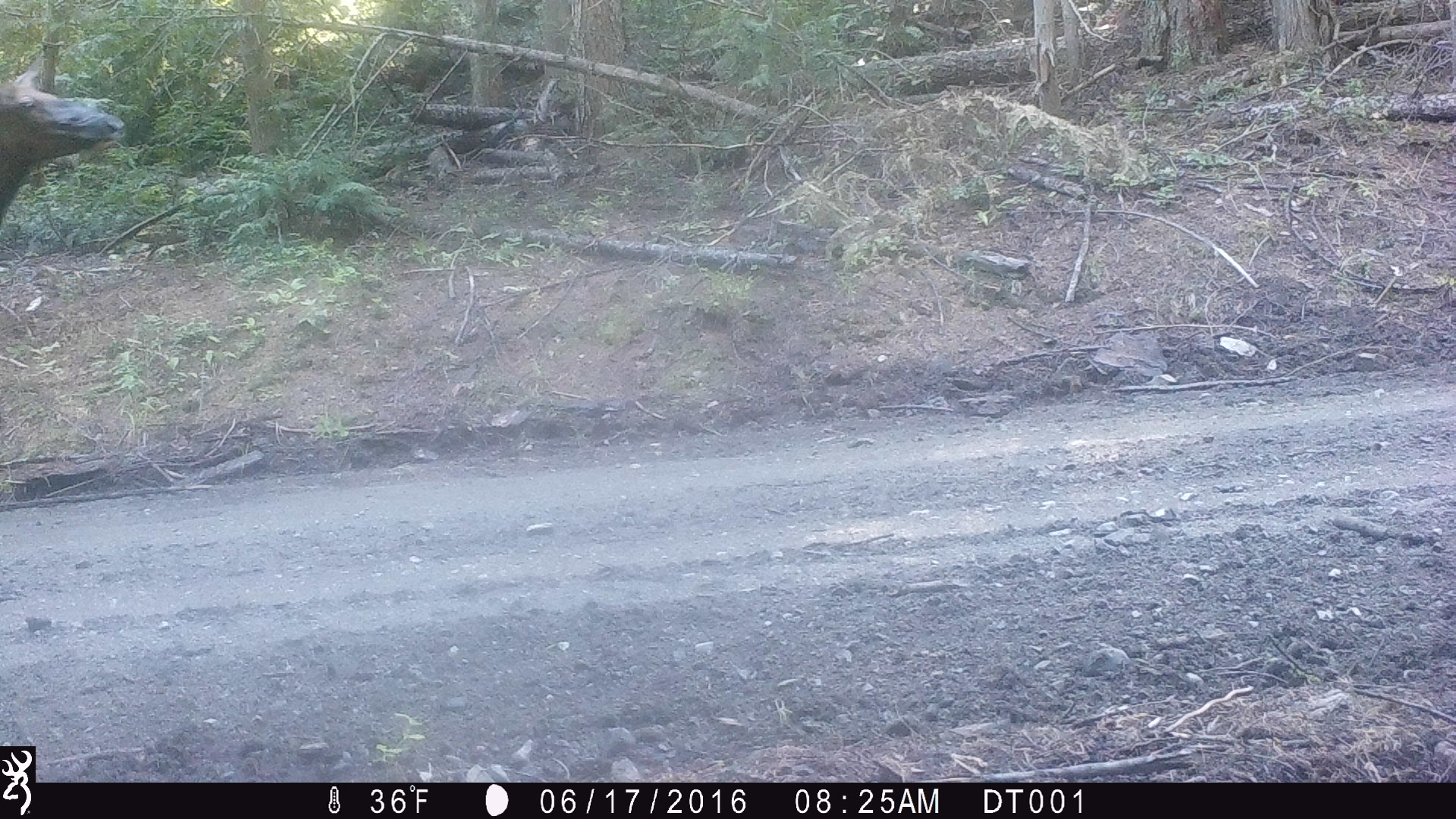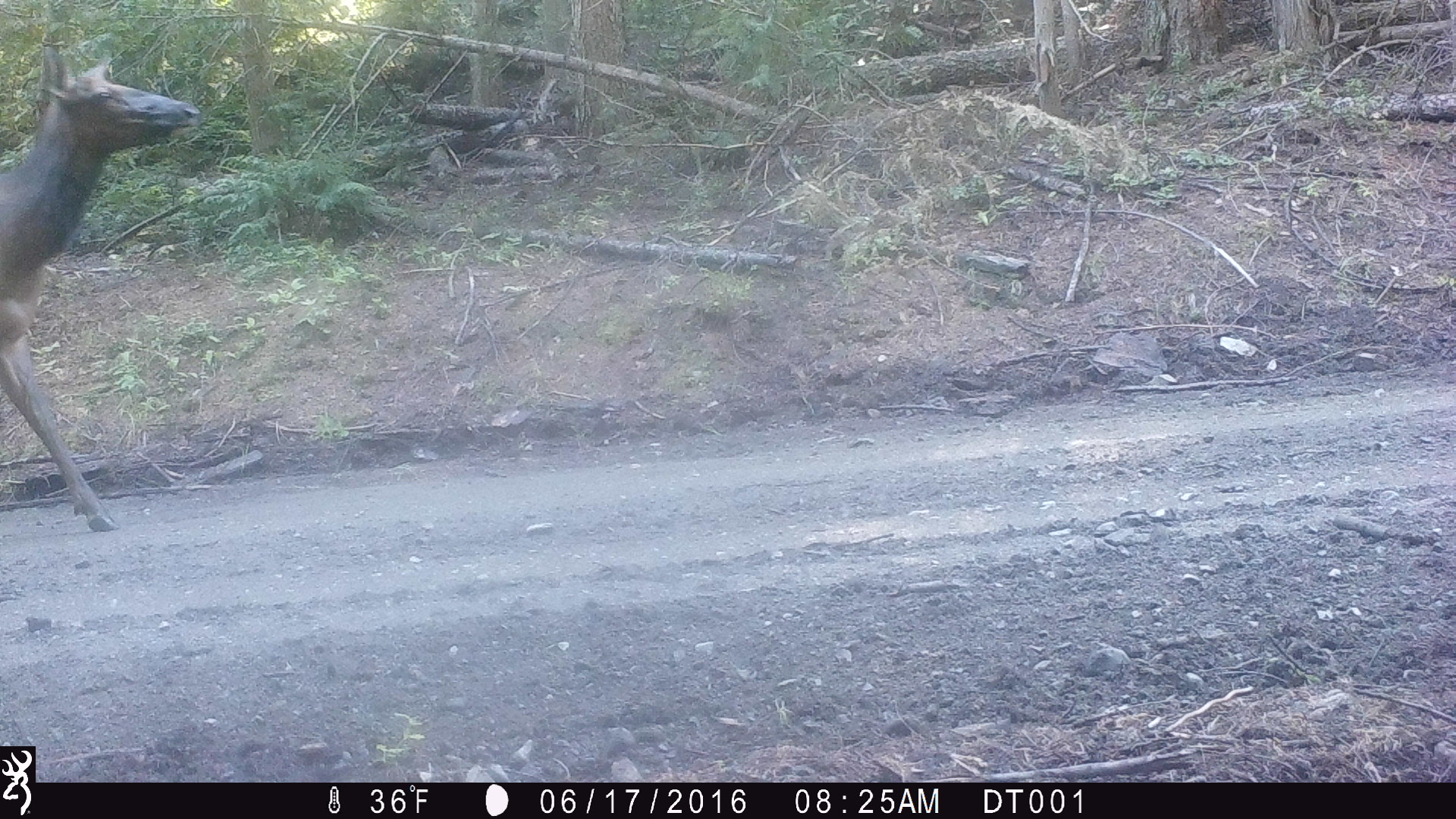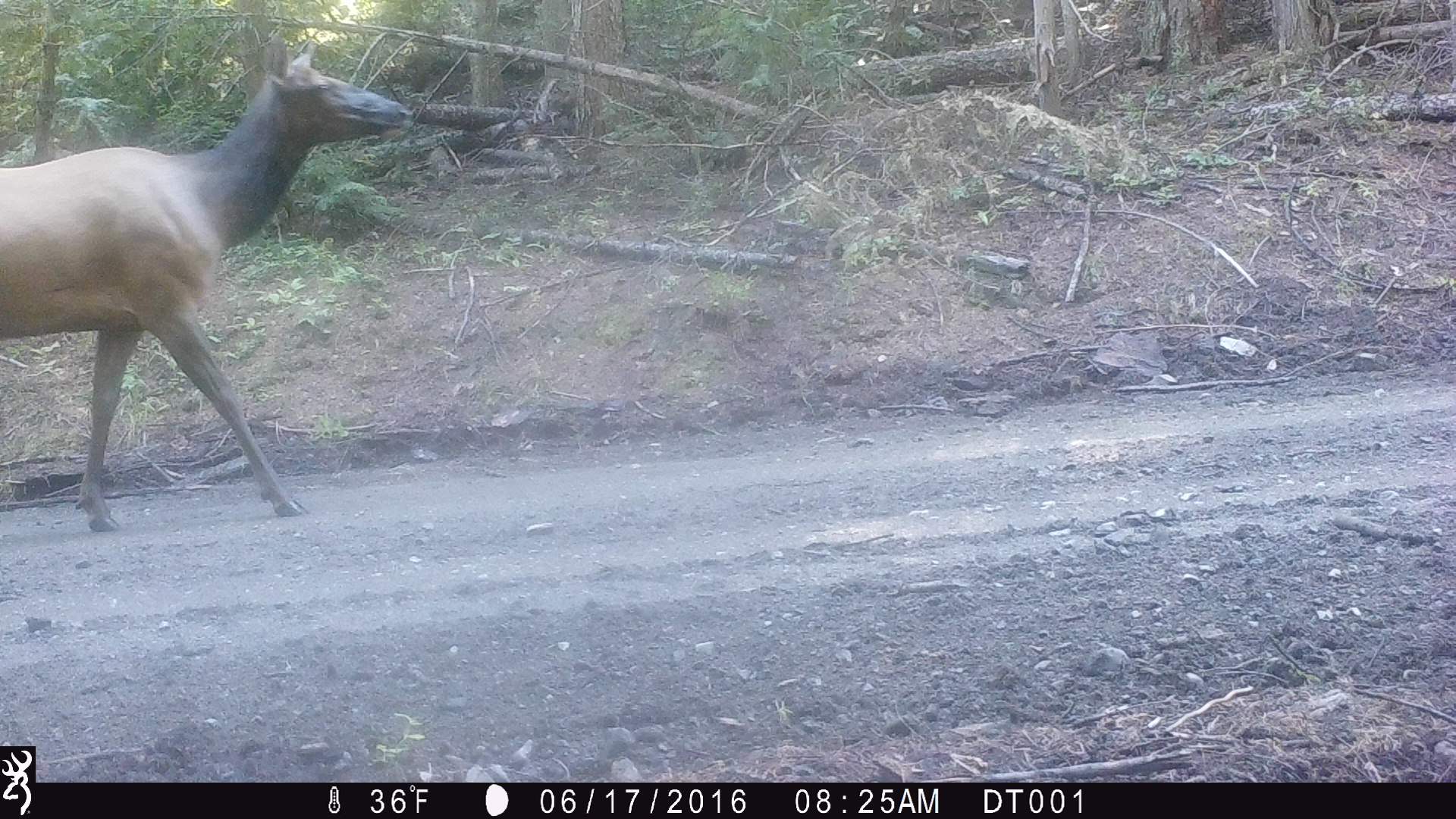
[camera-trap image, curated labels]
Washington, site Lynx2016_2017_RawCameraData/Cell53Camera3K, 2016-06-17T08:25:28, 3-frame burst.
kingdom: Animalia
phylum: Chordata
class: Mammalia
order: Artiodactyla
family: Cervidae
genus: Cervus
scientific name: Cervus canadensis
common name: elk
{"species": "Cervus canadensis (elk)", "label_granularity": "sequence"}